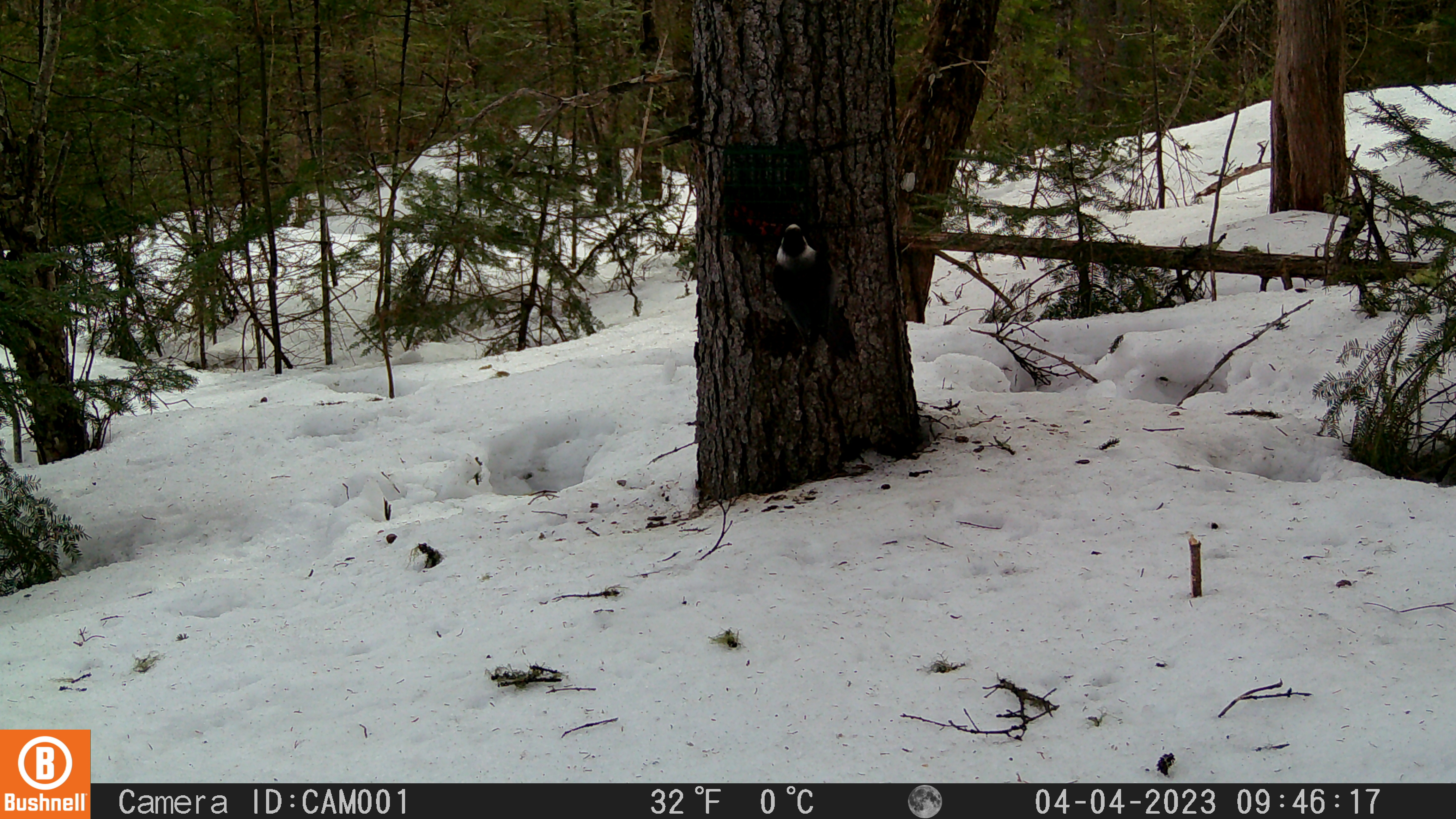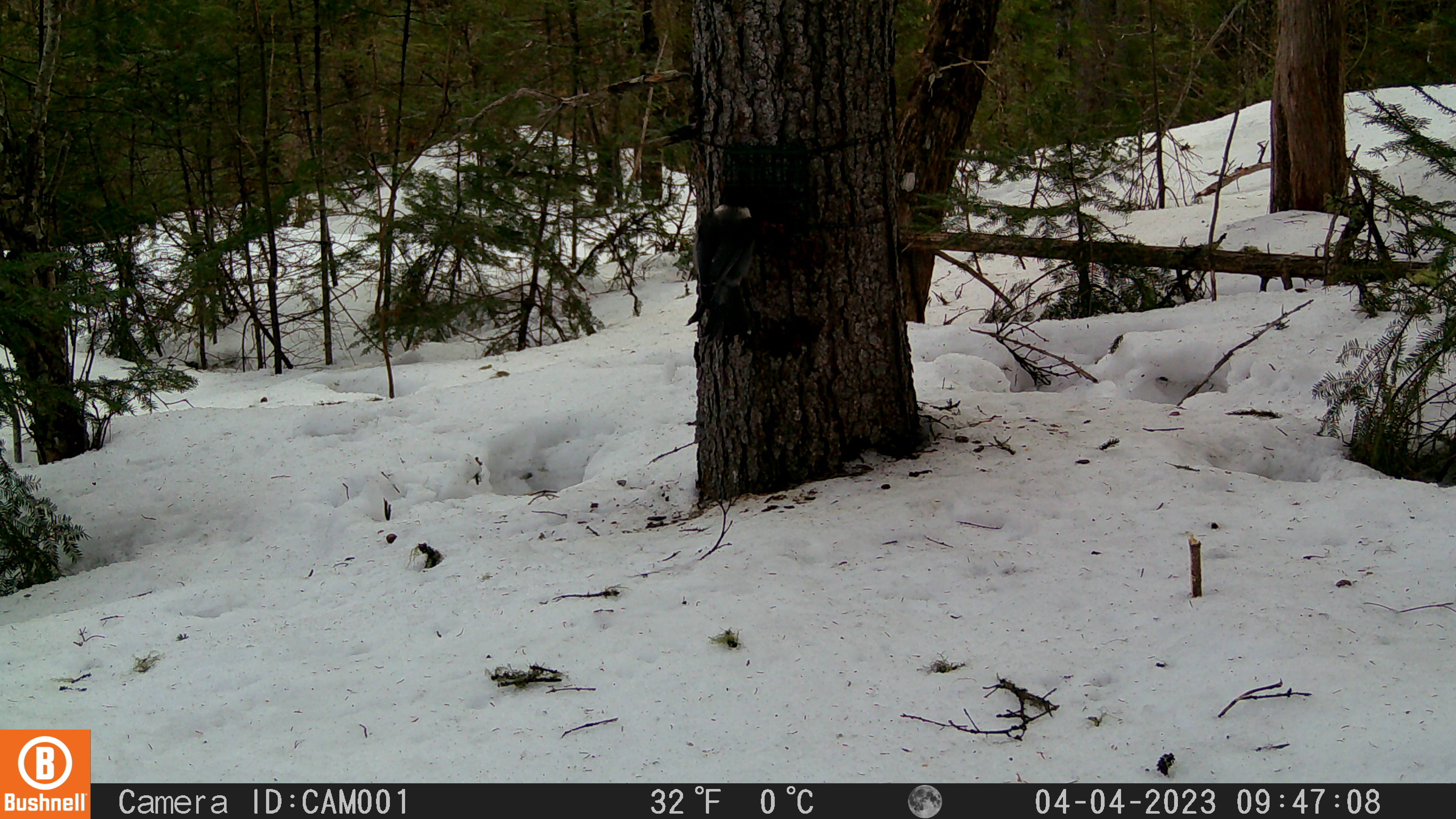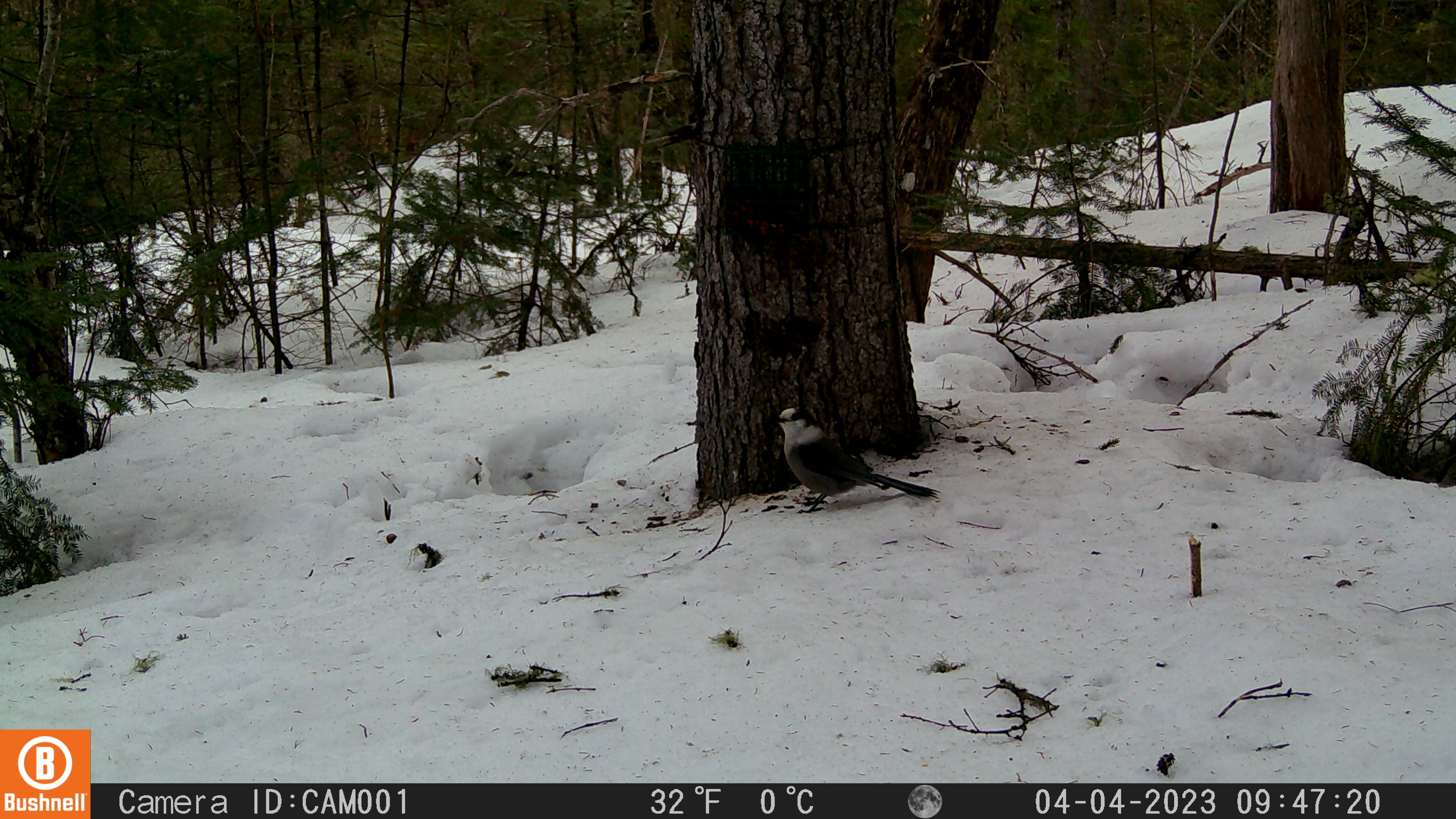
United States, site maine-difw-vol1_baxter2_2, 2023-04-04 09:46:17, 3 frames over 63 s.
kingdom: Animalia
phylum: Chordata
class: Aves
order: Passeriformes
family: Corvidae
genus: Perisoreus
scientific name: Perisoreus canadensis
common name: canada jay